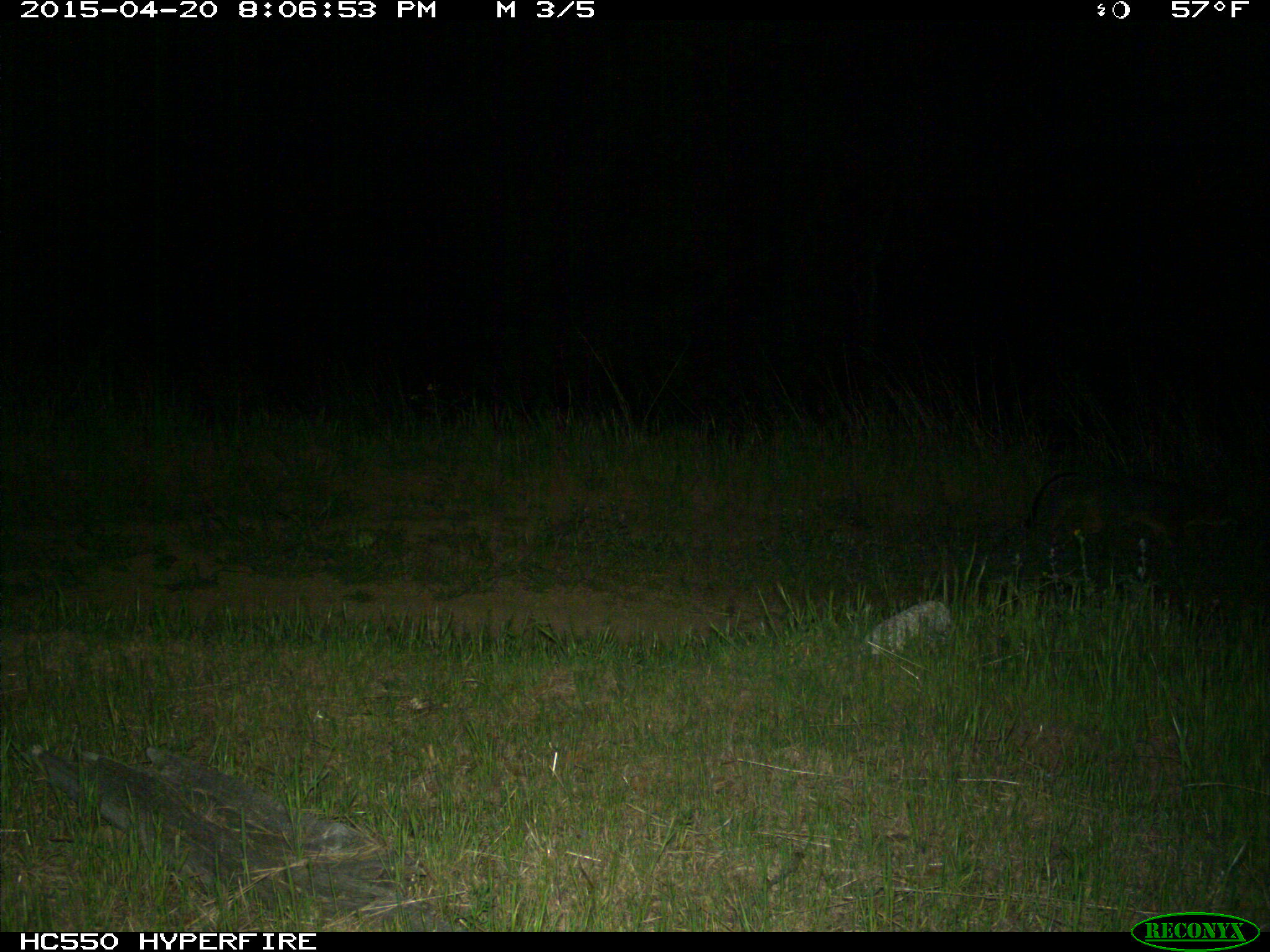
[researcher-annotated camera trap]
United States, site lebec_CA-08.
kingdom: Animalia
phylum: Chordata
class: Mammalia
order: Carnivora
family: Canidae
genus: Urocyon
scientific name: Urocyon cinereoargenteus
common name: gray fox